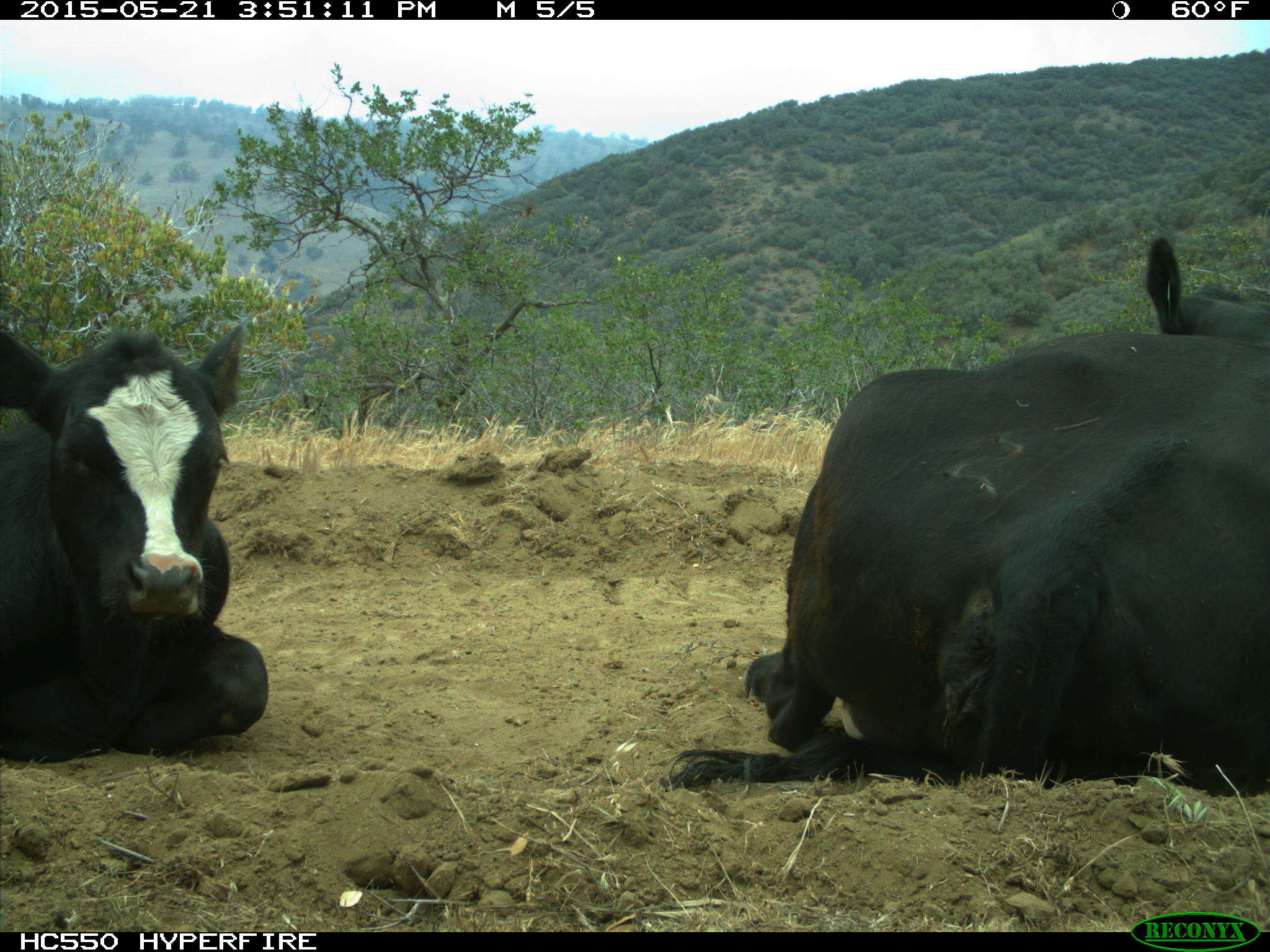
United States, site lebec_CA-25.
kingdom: Animalia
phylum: Chordata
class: Mammalia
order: Artiodactyla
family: Bovidae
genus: Bos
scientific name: Bos taurus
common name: domestic cow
Bos taurus (domestic cow).